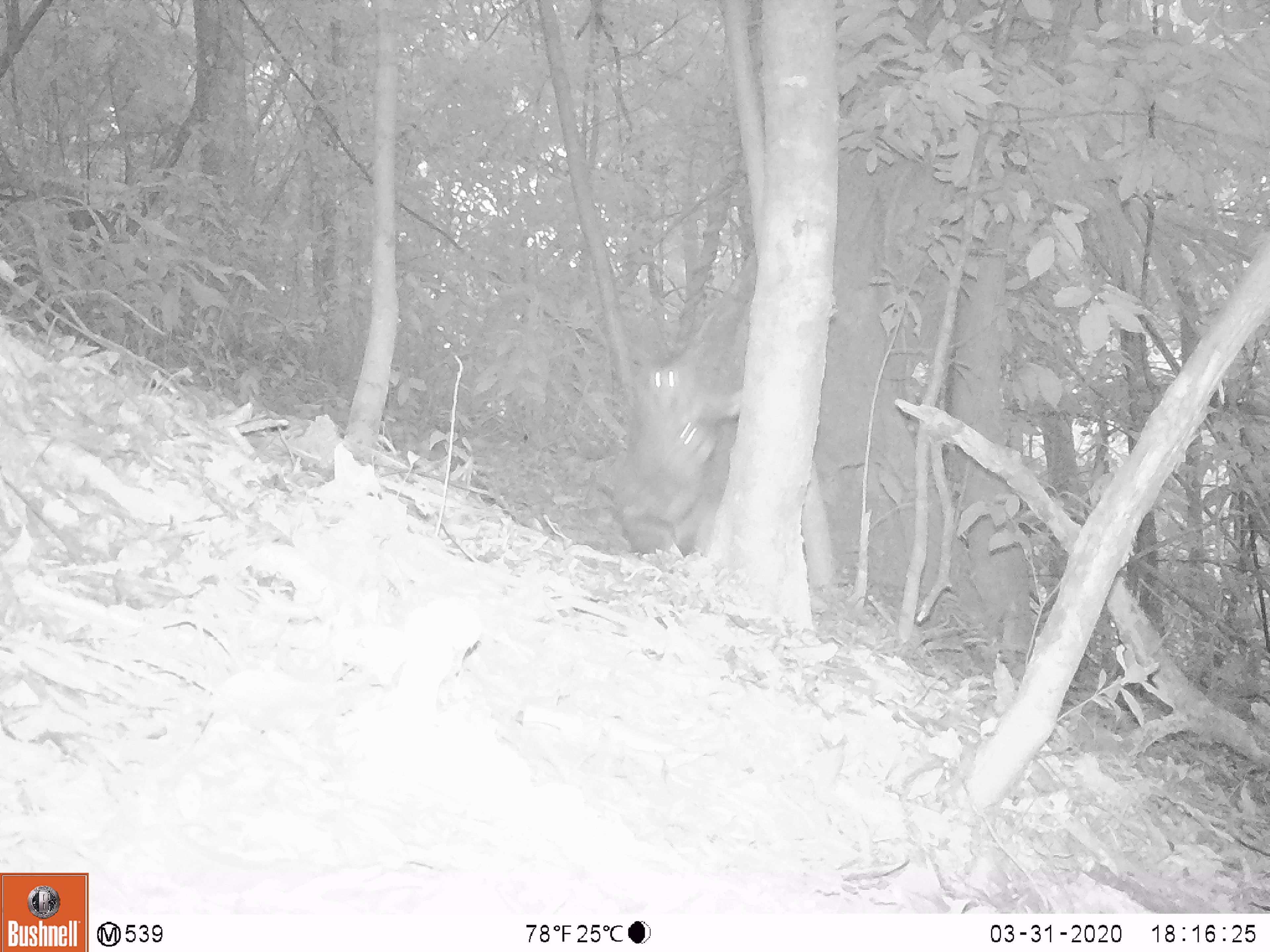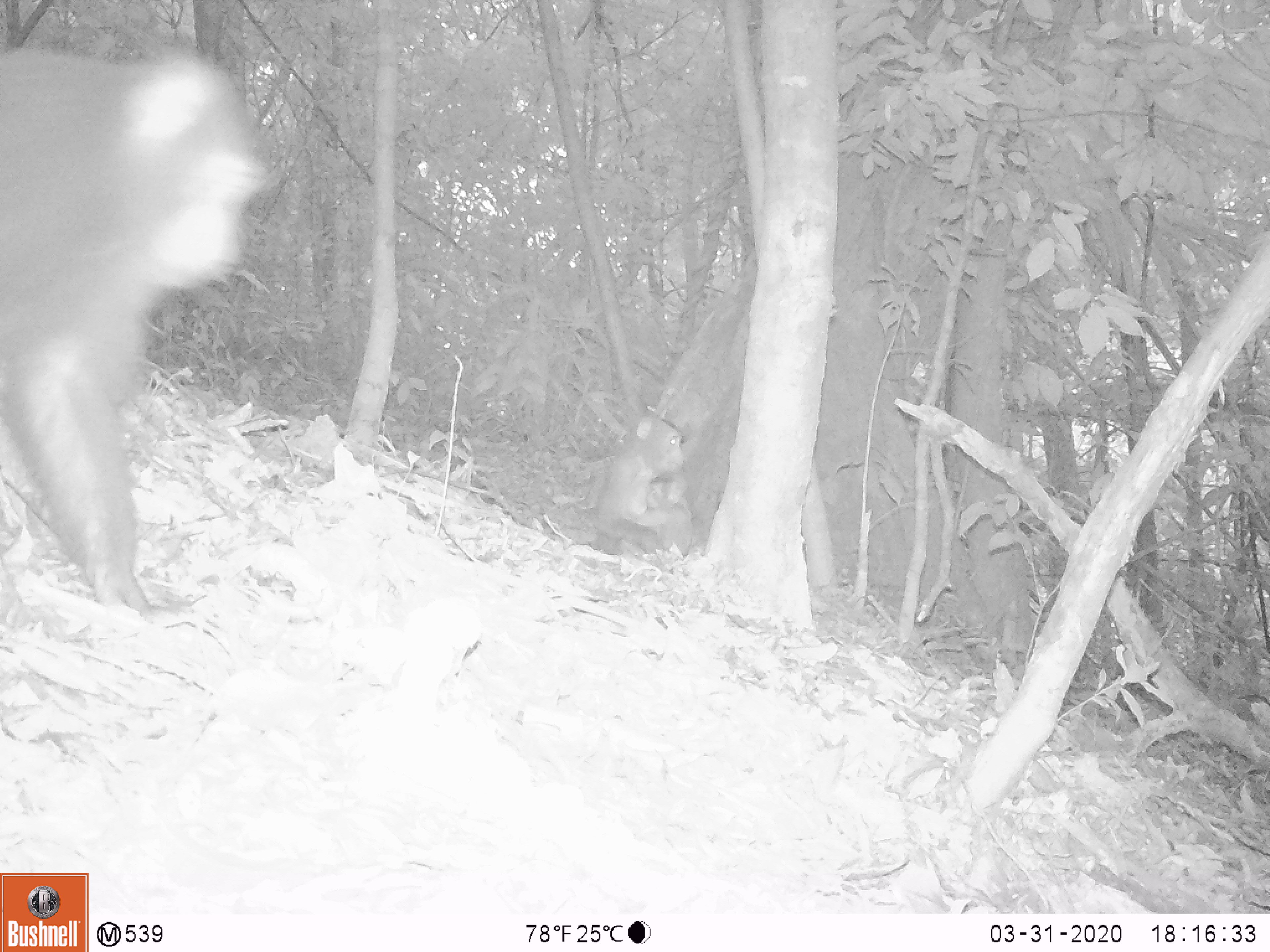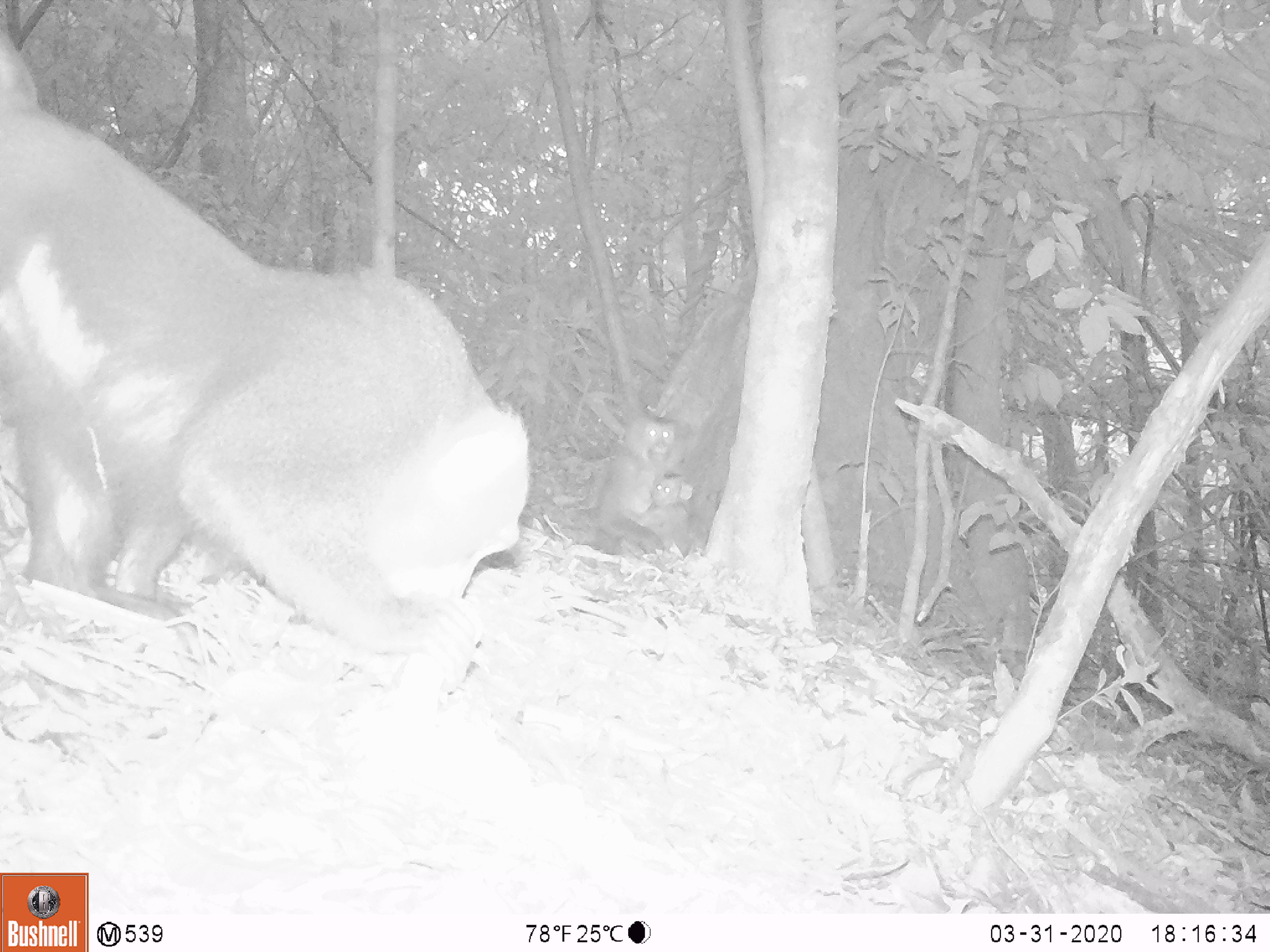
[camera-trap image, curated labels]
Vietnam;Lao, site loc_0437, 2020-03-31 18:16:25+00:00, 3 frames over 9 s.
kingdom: Animalia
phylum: Chordata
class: Mammalia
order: Primates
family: Cercopithecidae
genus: Macaca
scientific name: Macaca nemestrina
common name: pig-tailed macaque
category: pig tailed macaque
Pig tailed macaque (pig-tailed macaque) (Macaca nemestrina). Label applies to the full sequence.